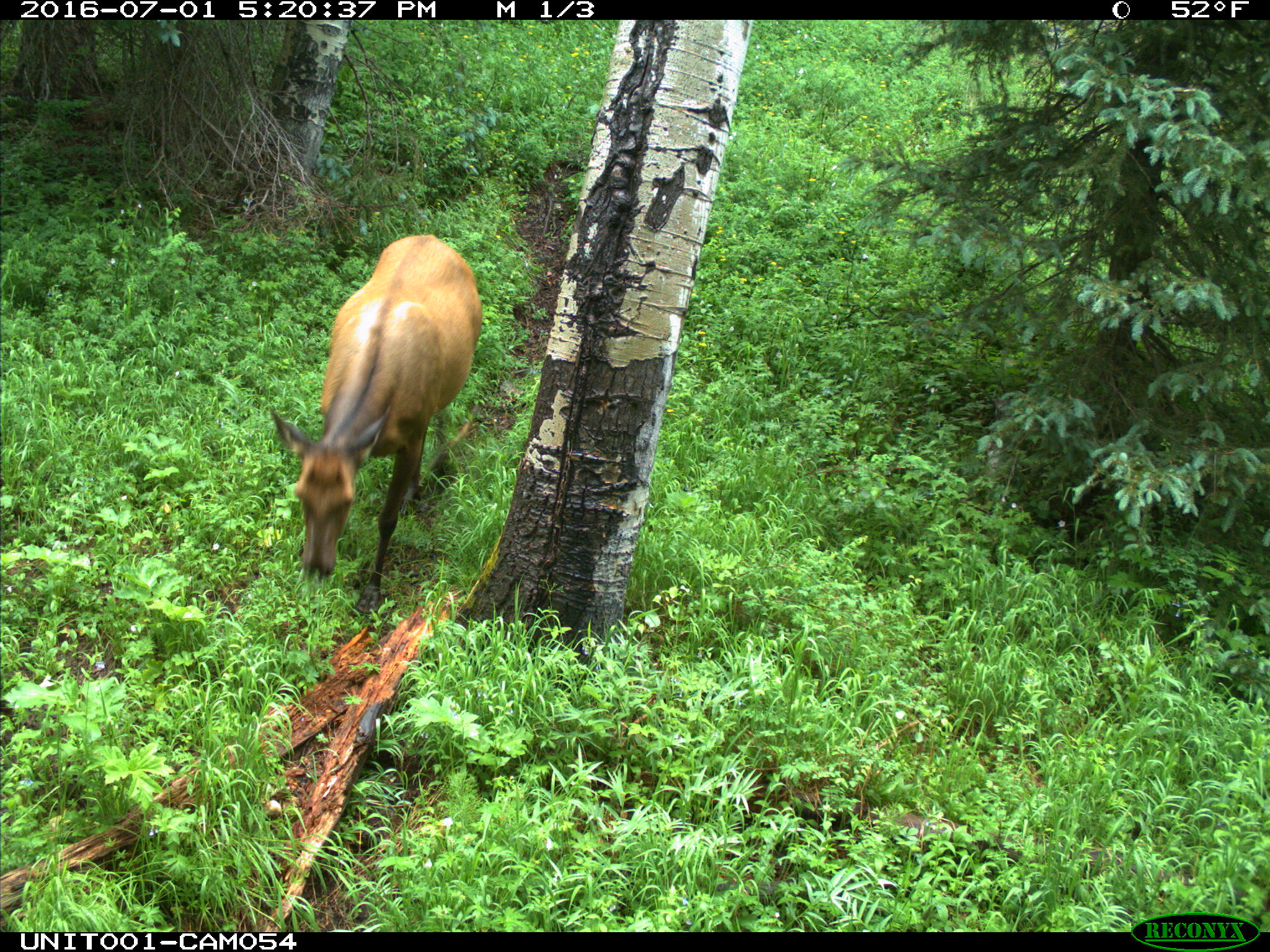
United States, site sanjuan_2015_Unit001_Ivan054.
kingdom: Animalia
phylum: Chordata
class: Mammalia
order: Artiodactyla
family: Cervidae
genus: Cervus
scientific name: Cervus elaphus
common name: red deer